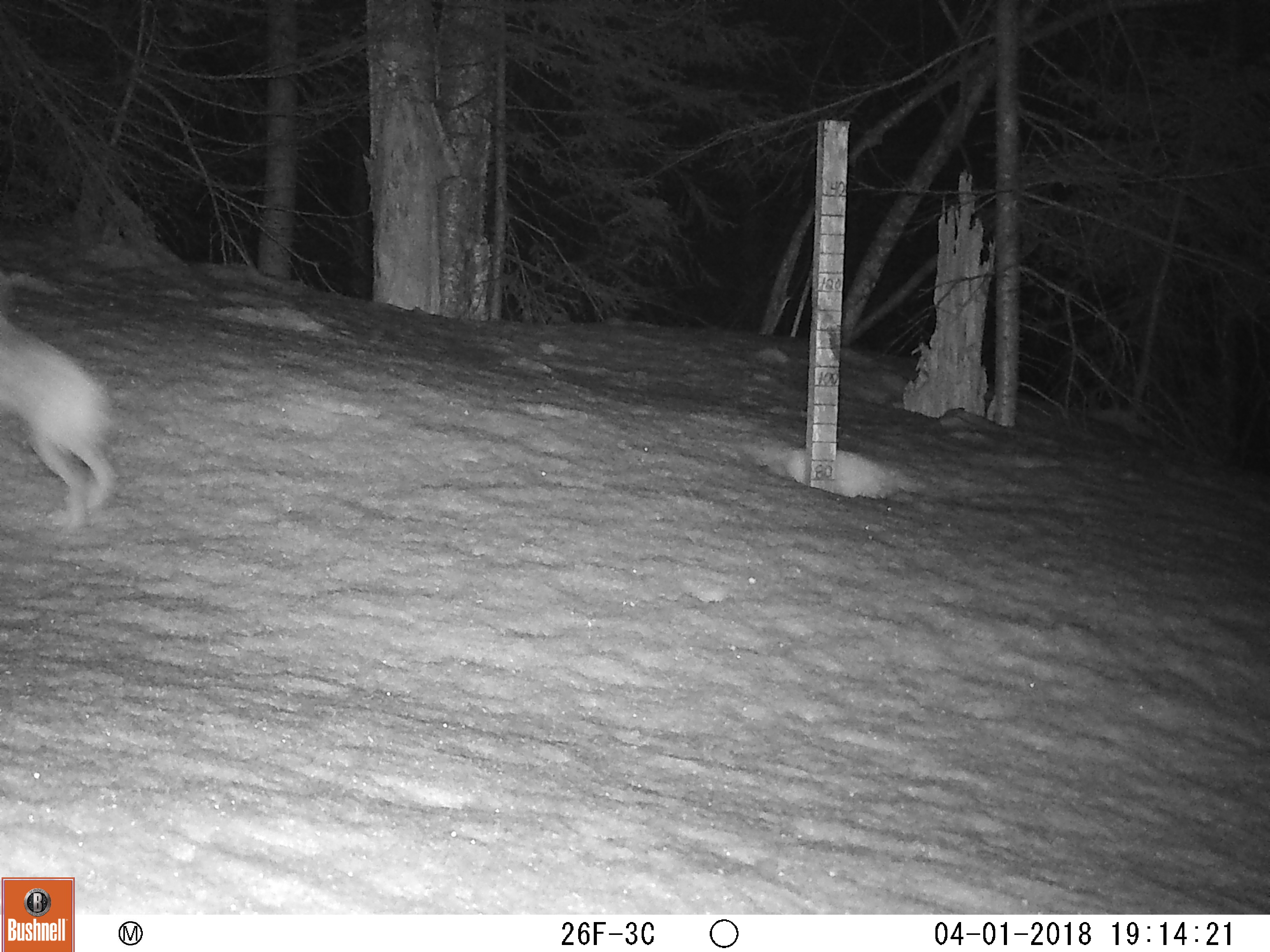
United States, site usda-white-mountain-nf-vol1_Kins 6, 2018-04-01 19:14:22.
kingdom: Animalia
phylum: Chordata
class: Mammalia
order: Lagomorpha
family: Leporidae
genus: Lepus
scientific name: Lepus americanus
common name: snowshoe hare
Snowshoe hare (Lepus americanus).